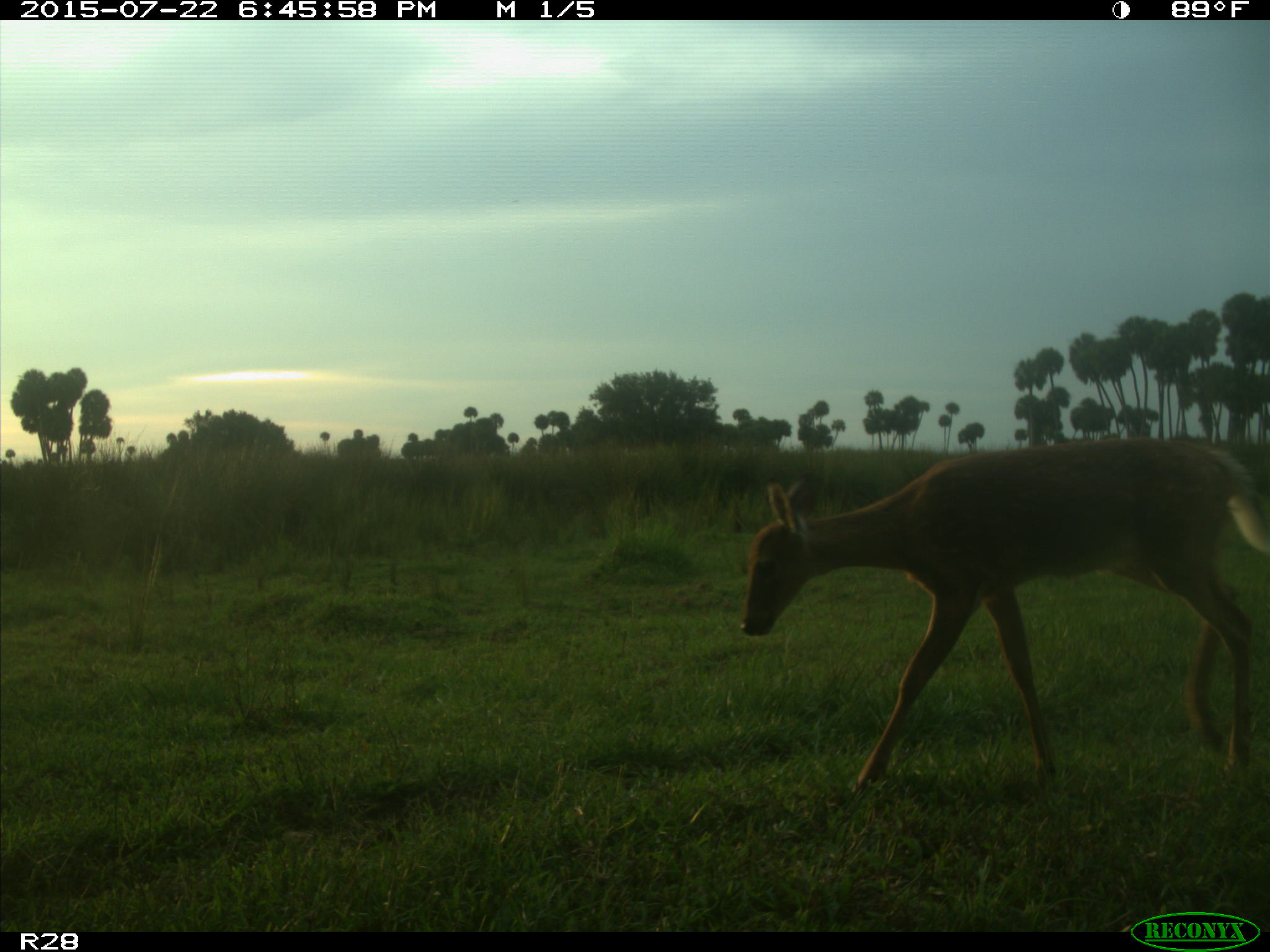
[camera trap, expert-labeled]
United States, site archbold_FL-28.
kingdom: Animalia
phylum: Chordata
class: Mammalia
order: Artiodactyla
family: Cervidae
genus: Odocoileus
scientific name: Odocoileus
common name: deer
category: unidentified deer